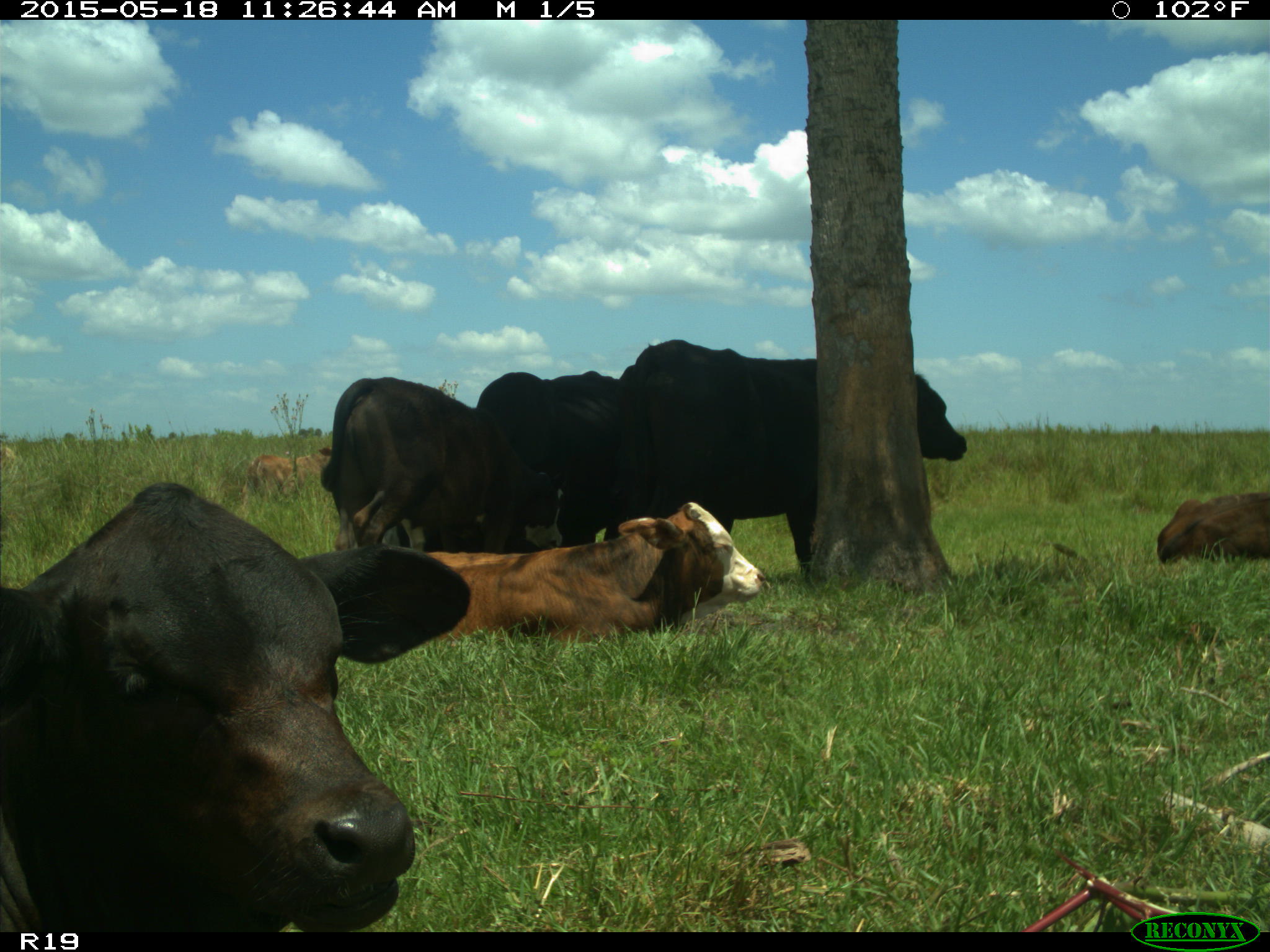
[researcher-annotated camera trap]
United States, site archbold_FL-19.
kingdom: Animalia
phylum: Chordata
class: Mammalia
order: Artiodactyla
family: Bovidae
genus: Bos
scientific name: Bos taurus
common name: domestic cow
Bos taurus (domestic cow).